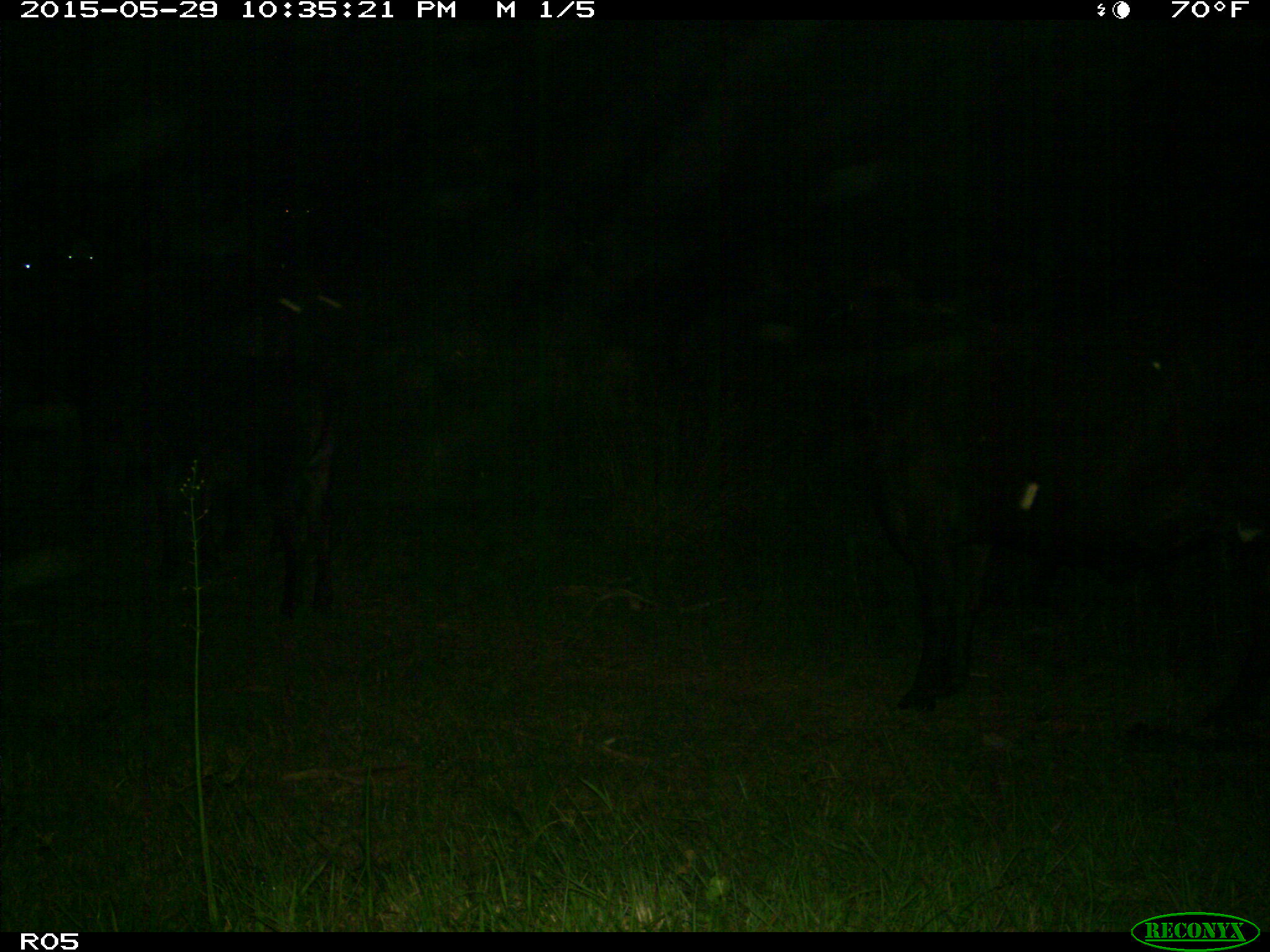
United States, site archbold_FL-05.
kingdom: Animalia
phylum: Chordata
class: Mammalia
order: Artiodactyla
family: Bovidae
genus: Bos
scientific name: Bos taurus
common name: domestic cow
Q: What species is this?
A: Bos taurus (domestic cow).